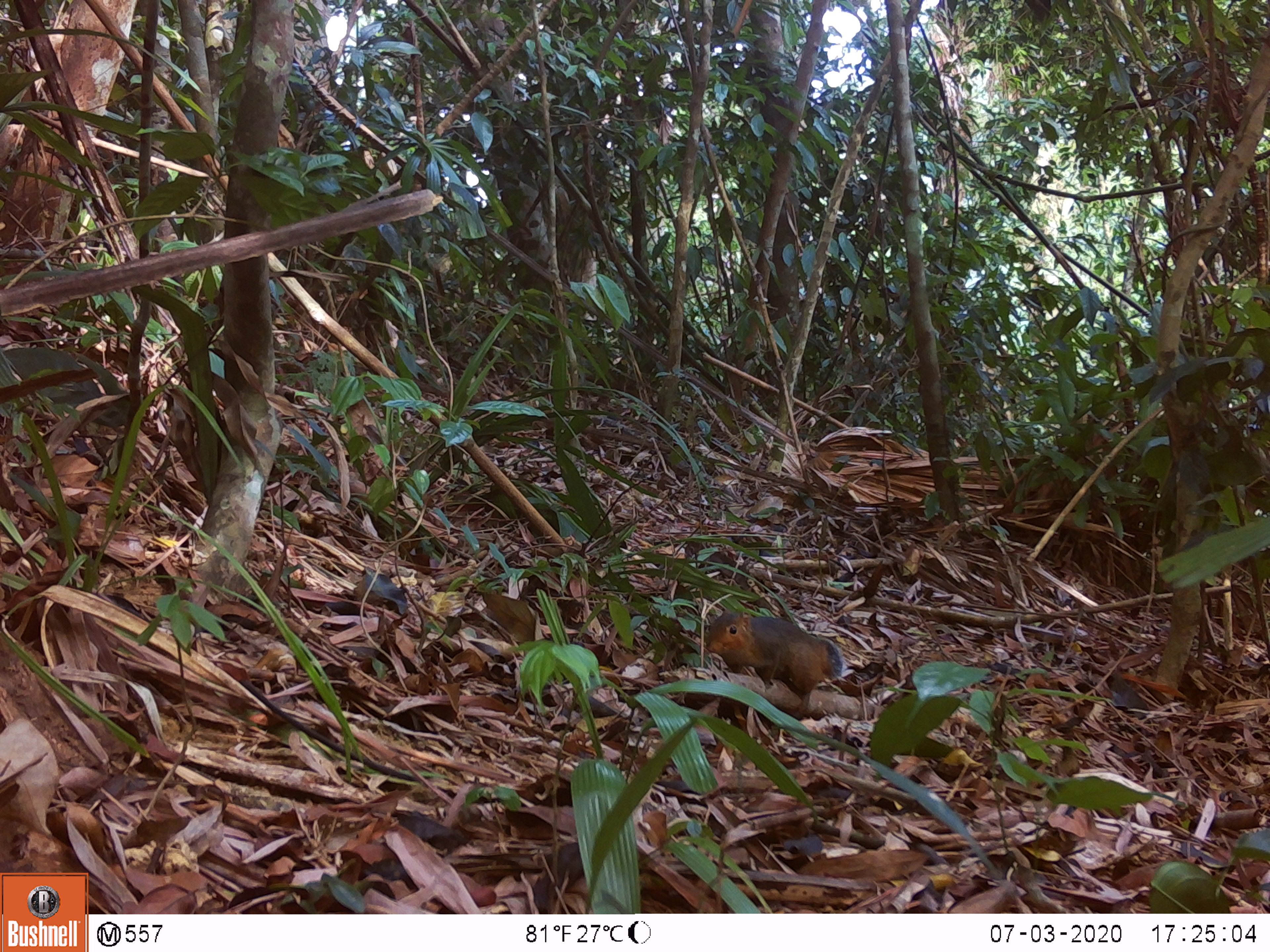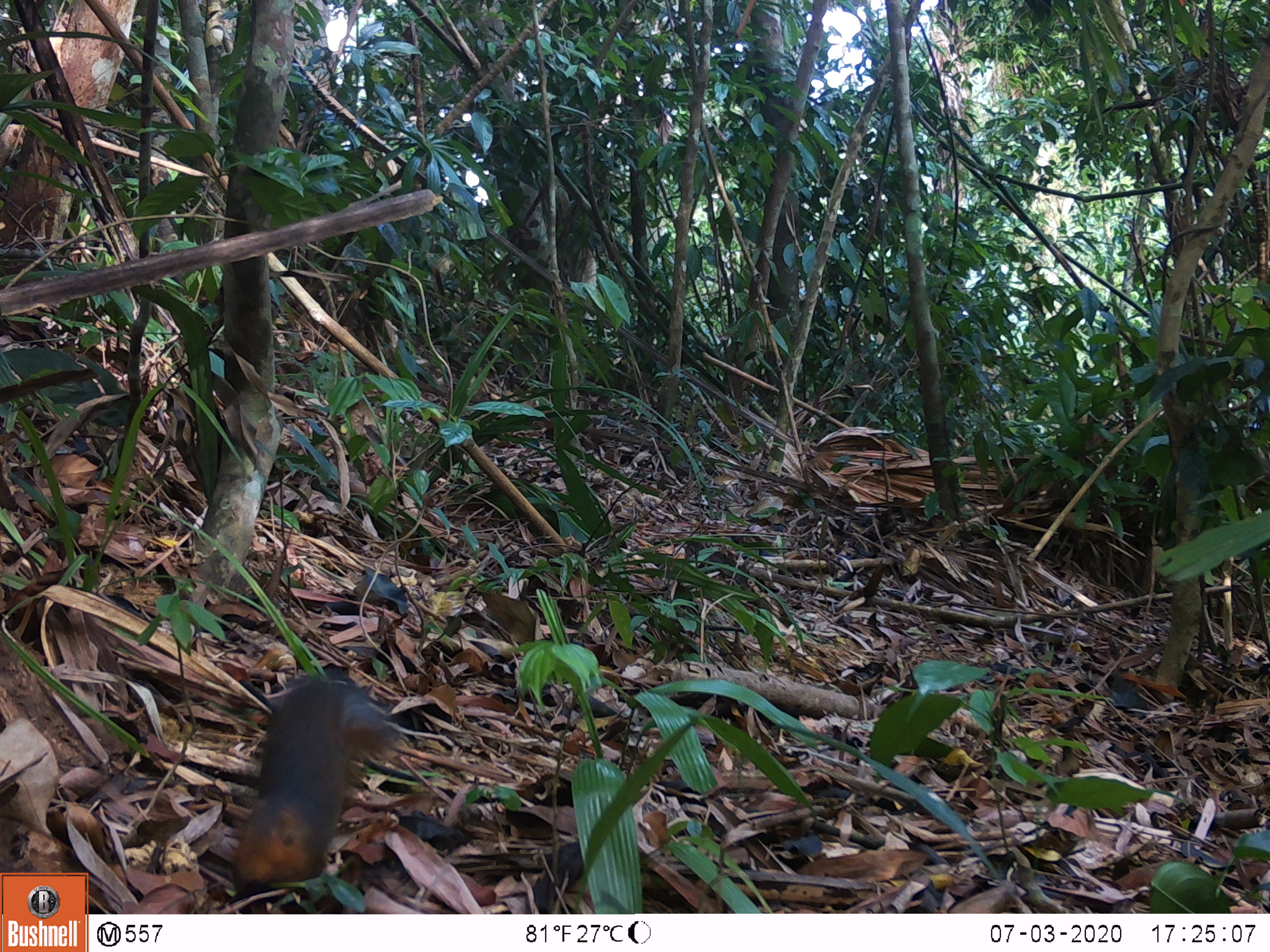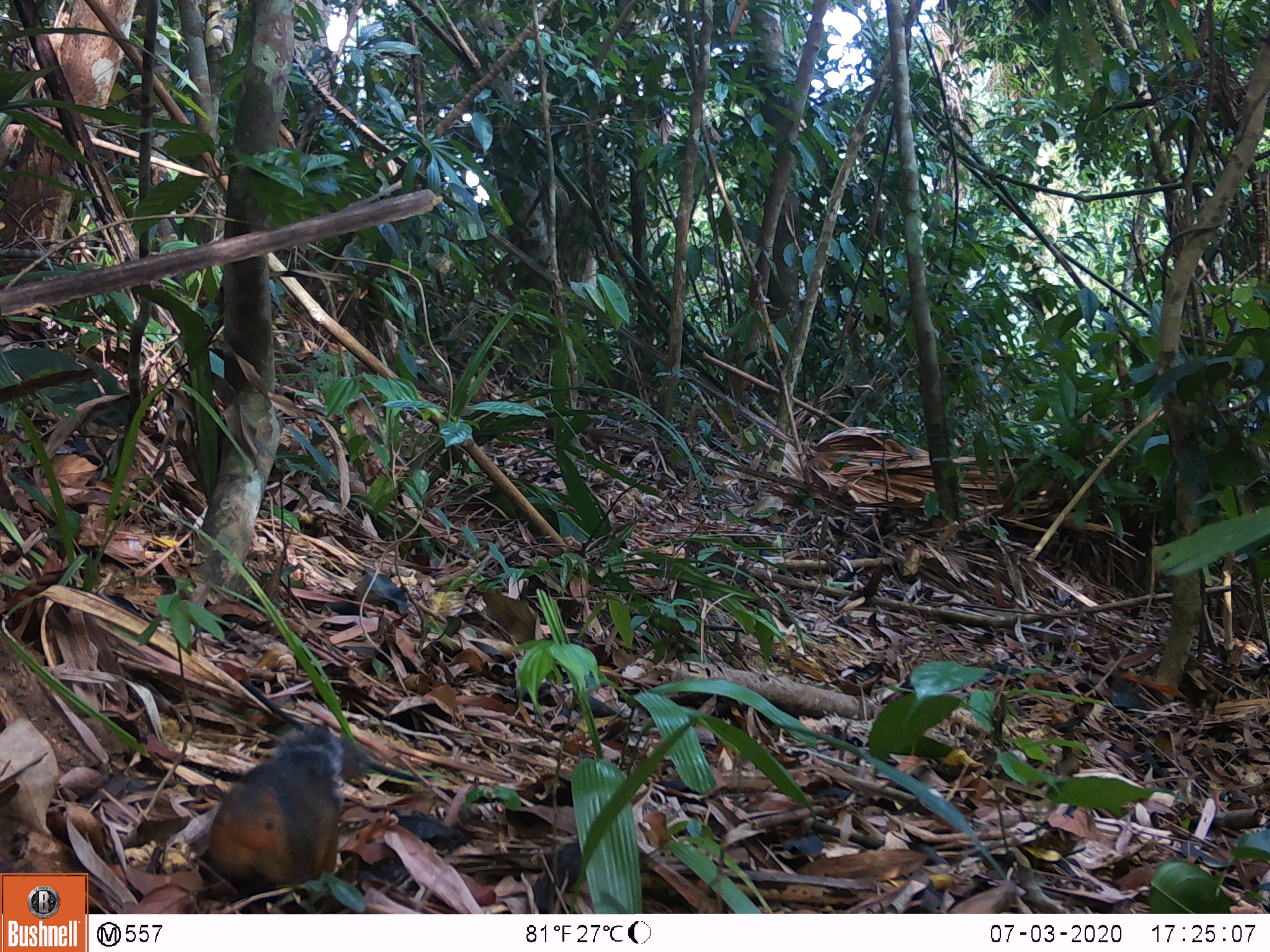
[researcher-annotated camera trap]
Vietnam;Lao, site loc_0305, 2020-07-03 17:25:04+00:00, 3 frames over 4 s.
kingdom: Animalia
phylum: Chordata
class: Mammalia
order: Rodentia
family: Sciuridae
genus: Dremomys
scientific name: Dremomys rufigenis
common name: red-cheeked squirrel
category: red cheeked squirrel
Red cheeked squirrel (red-cheeked squirrel) (Dremomys rufigenis). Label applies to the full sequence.